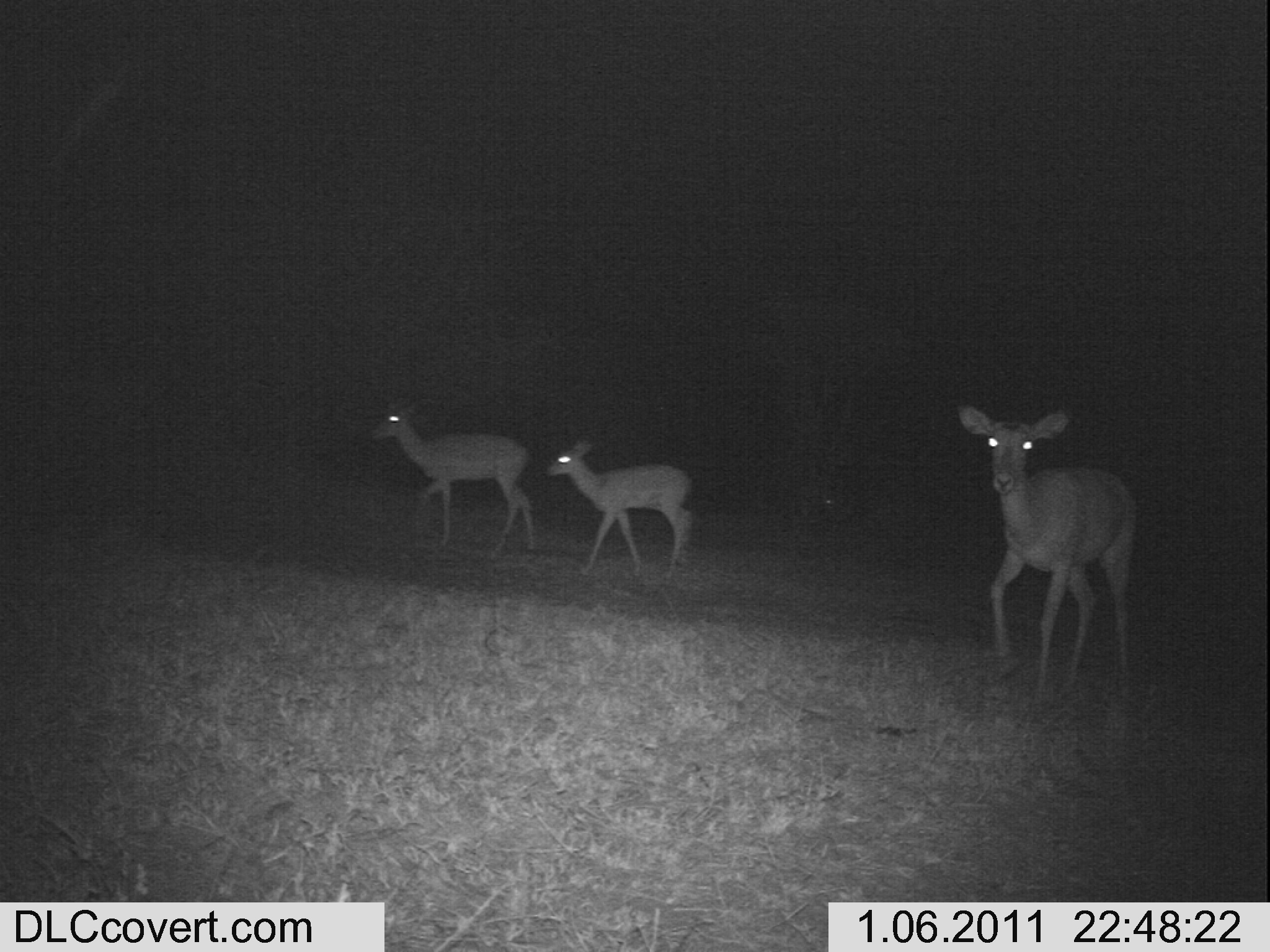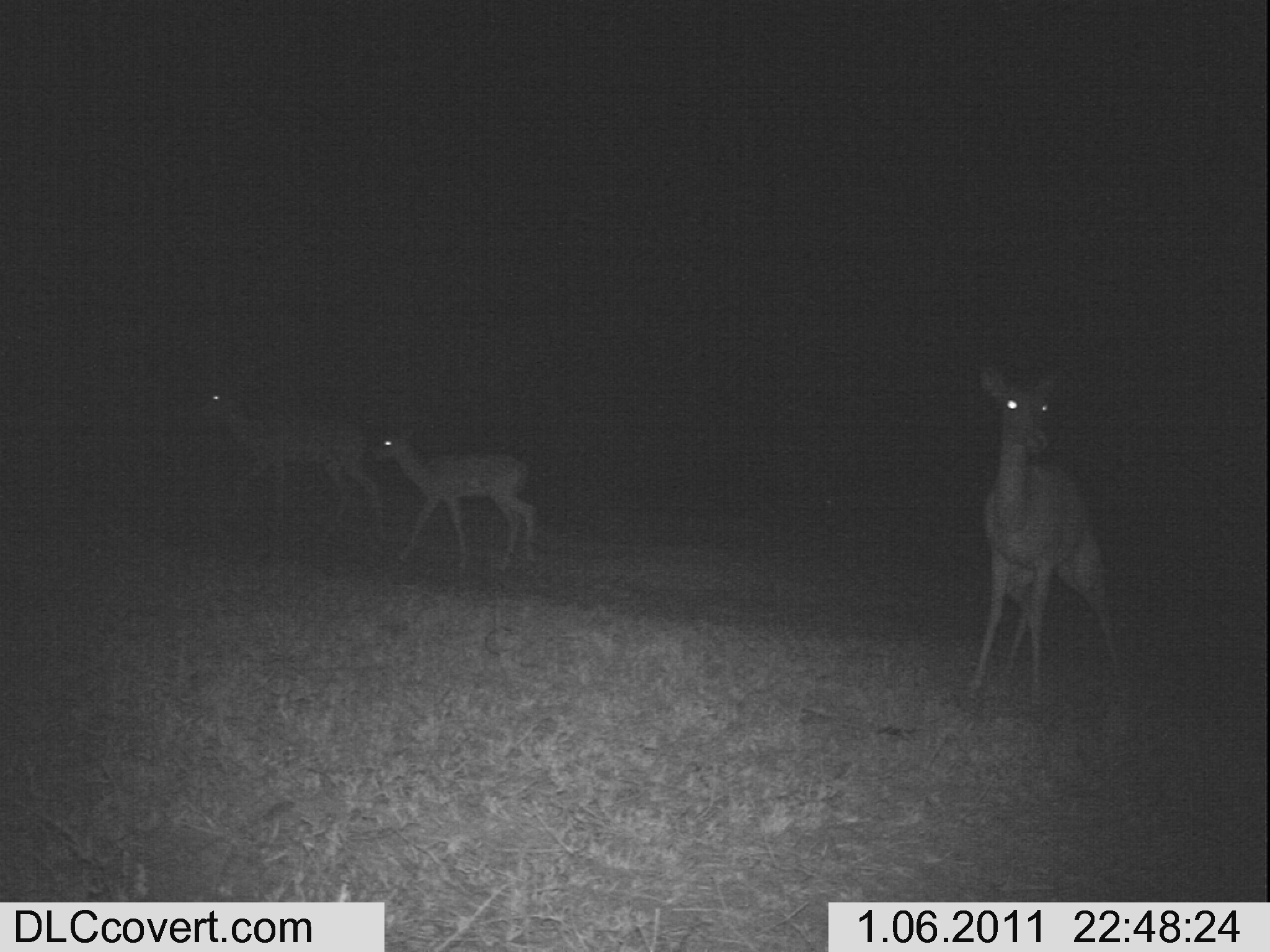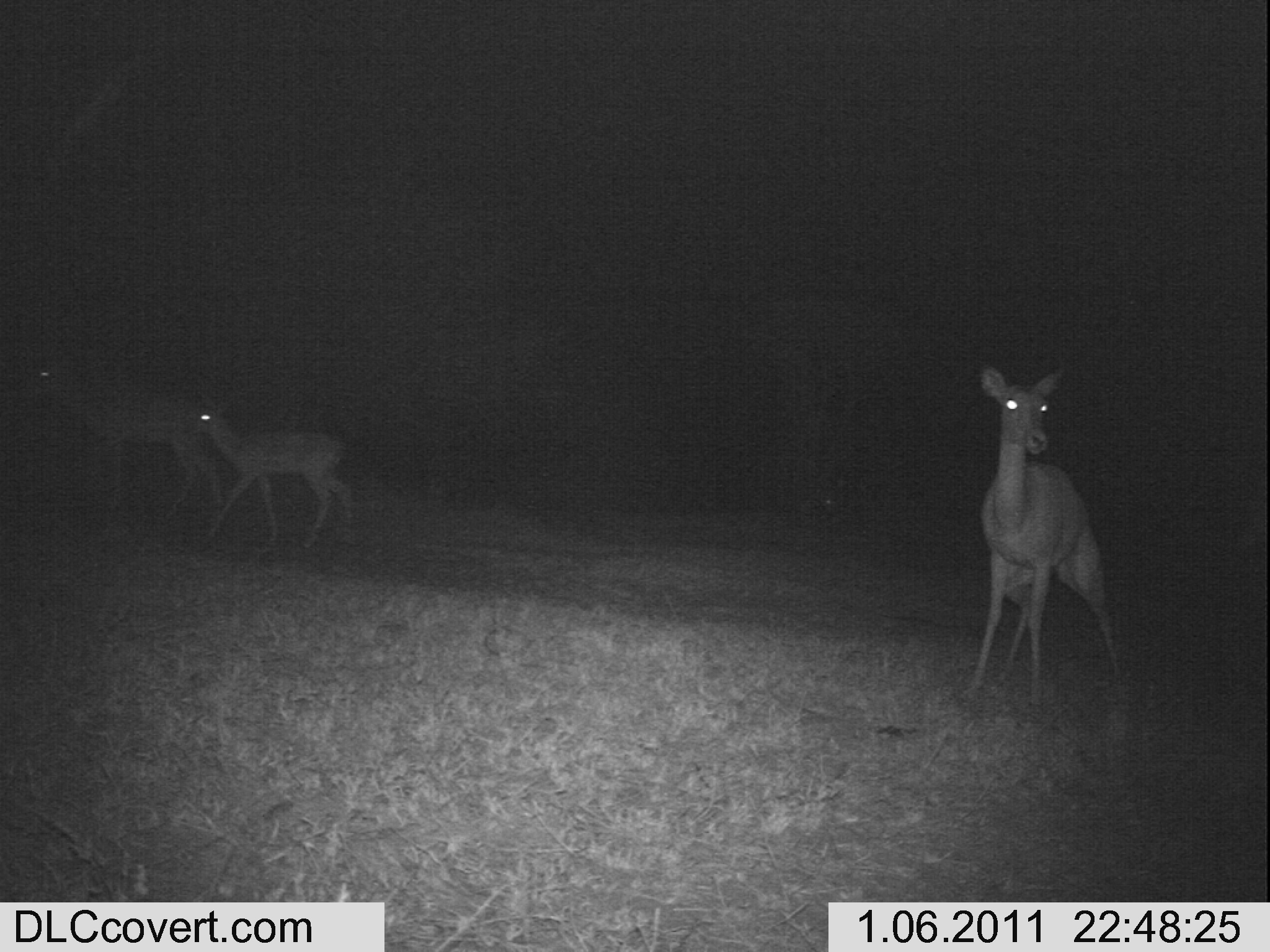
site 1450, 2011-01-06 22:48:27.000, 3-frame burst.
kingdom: Animalia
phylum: Chordata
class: Mammalia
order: Artiodactyla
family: Bovidae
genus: Aepyceros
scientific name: Aepyceros melampus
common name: impala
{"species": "Aepyceros melampus (impala)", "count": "3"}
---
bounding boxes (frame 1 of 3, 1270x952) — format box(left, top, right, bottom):
aepyceros melampus: box(956, 407, 1133, 702); box(366, 407, 535, 552); box(539, 436, 696, 577)